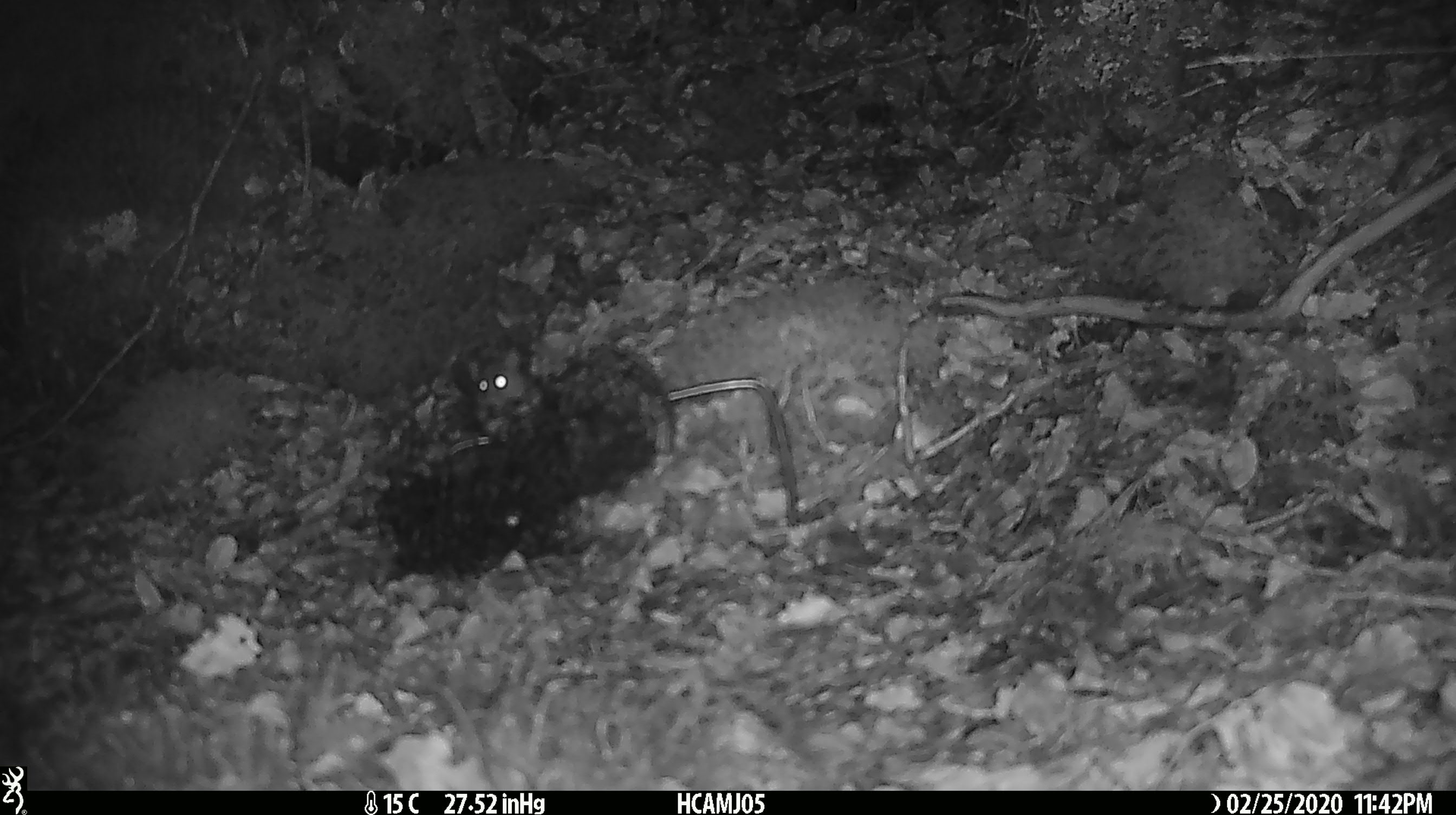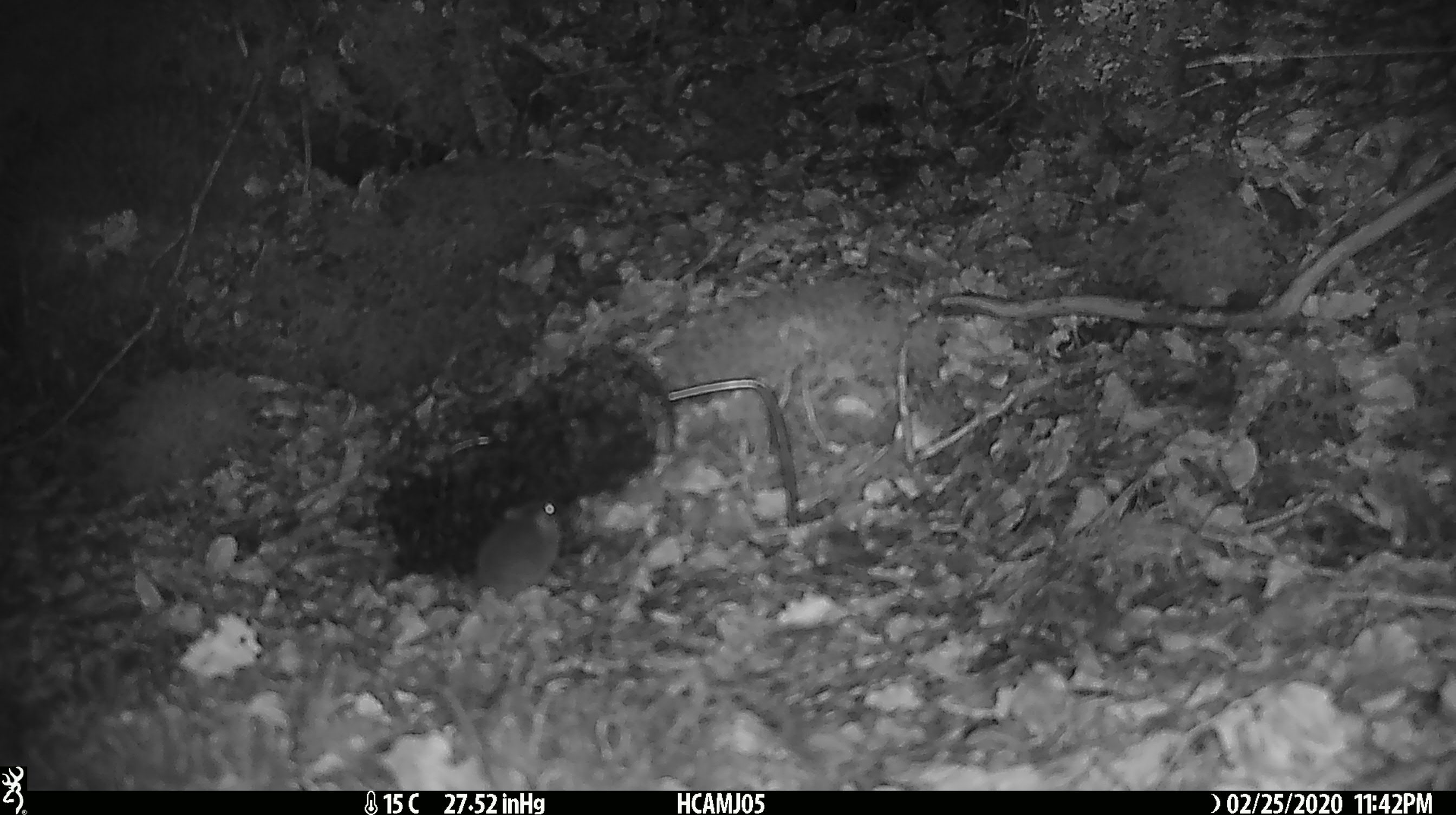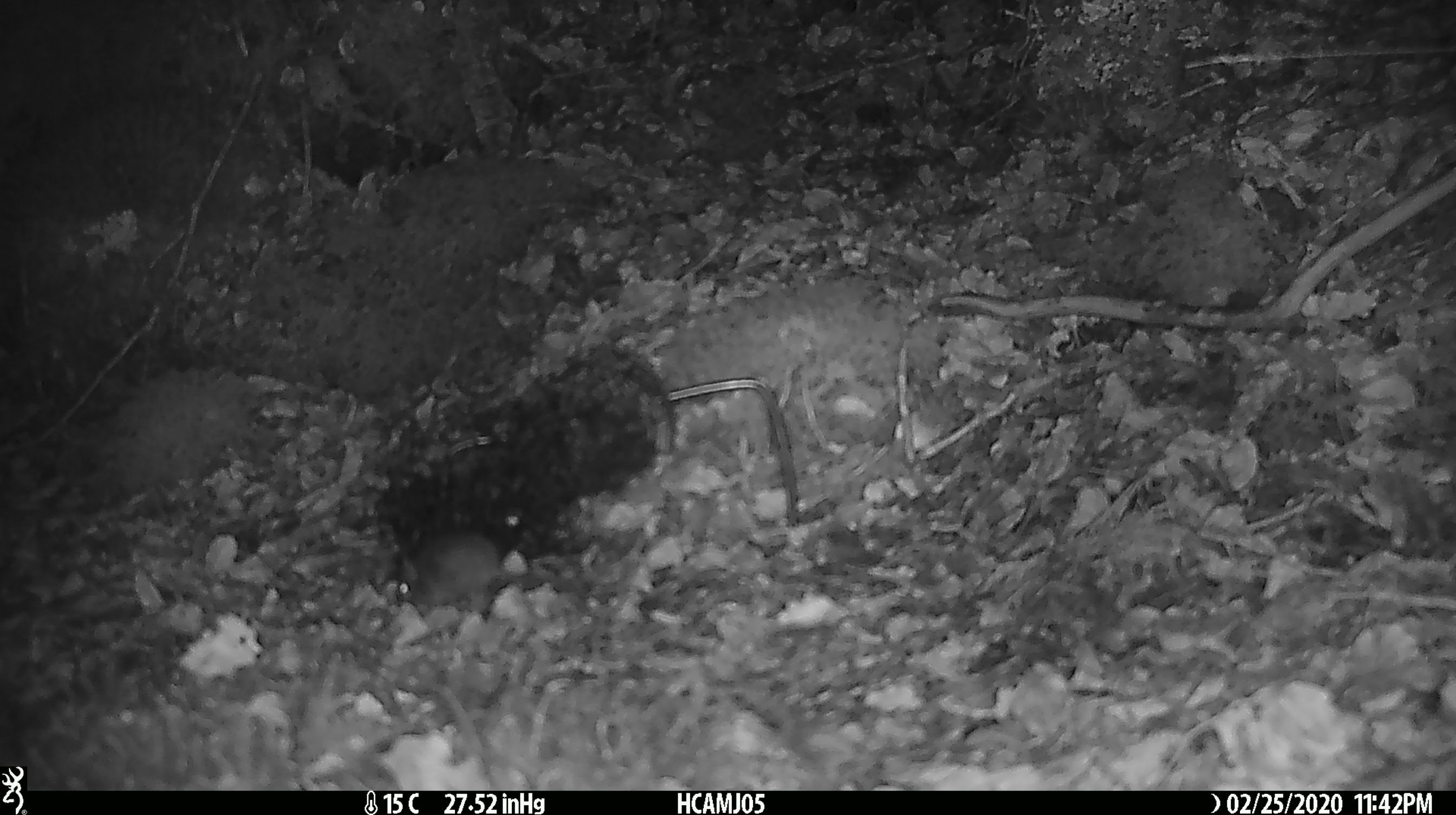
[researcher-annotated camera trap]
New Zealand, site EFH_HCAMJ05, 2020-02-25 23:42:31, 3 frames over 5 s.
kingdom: Animalia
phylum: Chordata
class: Mammalia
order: Rodentia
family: Muridae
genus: Mus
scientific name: Mus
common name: mouse